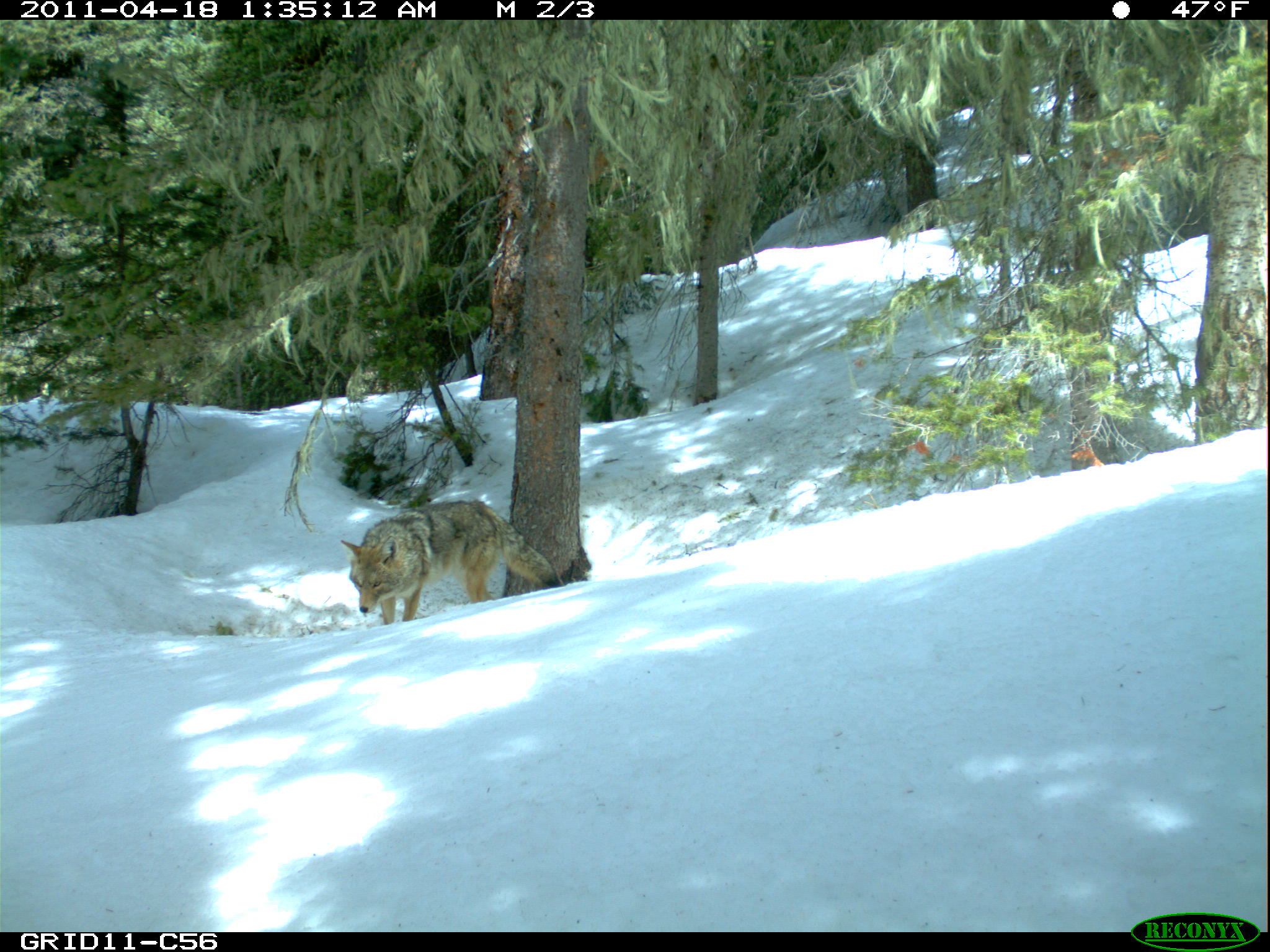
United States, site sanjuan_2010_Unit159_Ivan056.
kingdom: Animalia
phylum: Chordata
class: Mammalia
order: Carnivora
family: Canidae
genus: Canis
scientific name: Canis latrans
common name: coyote